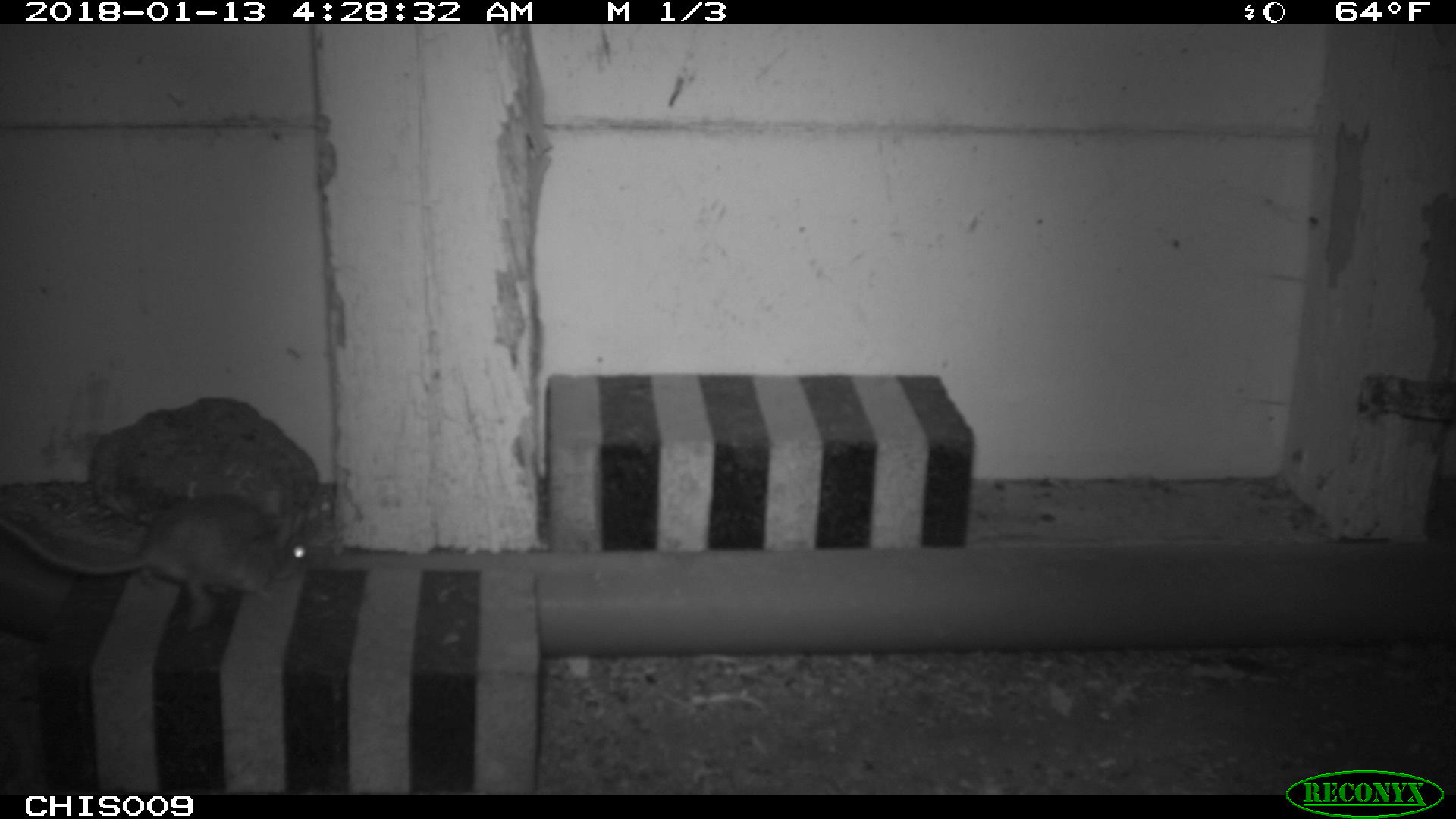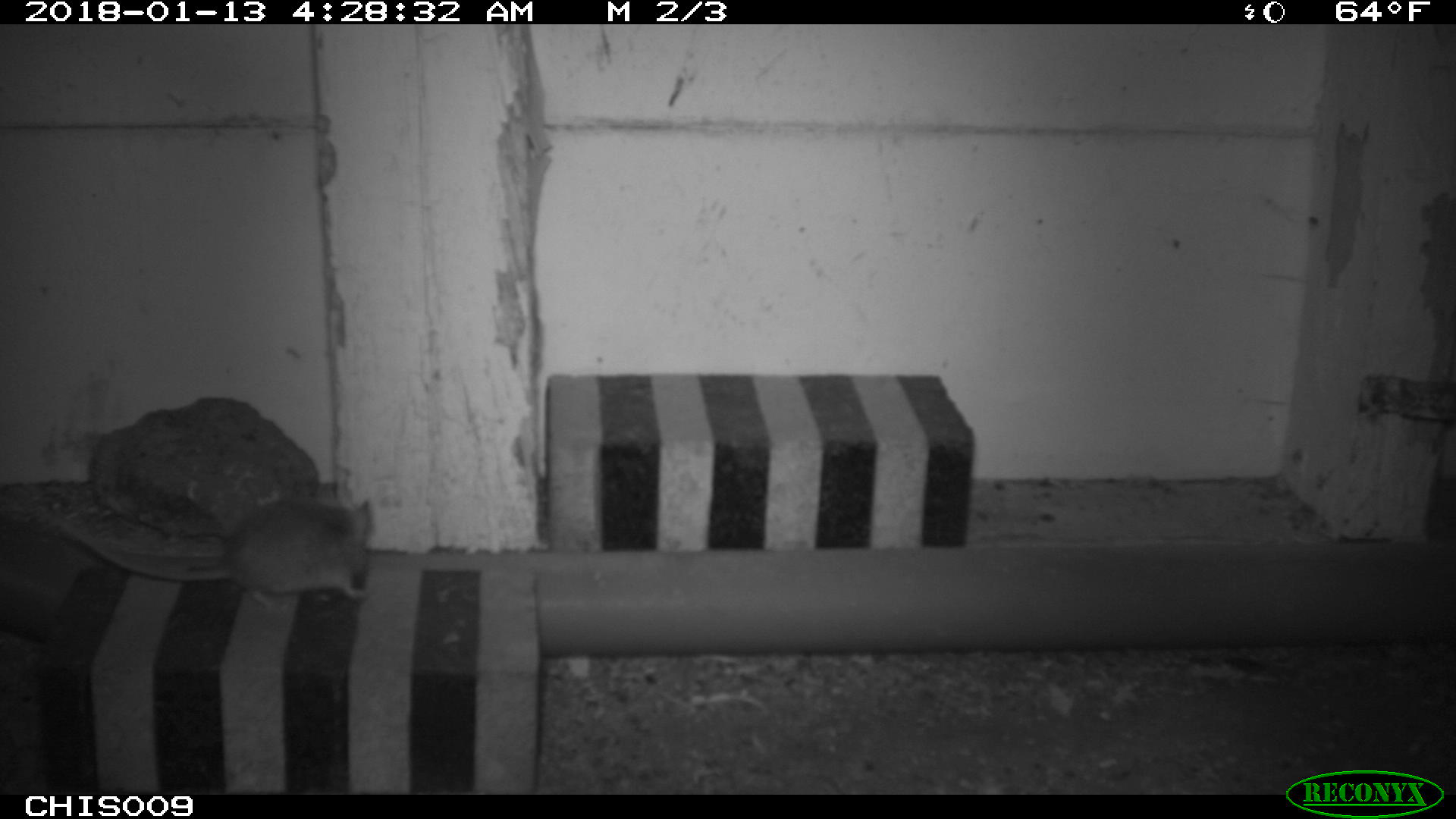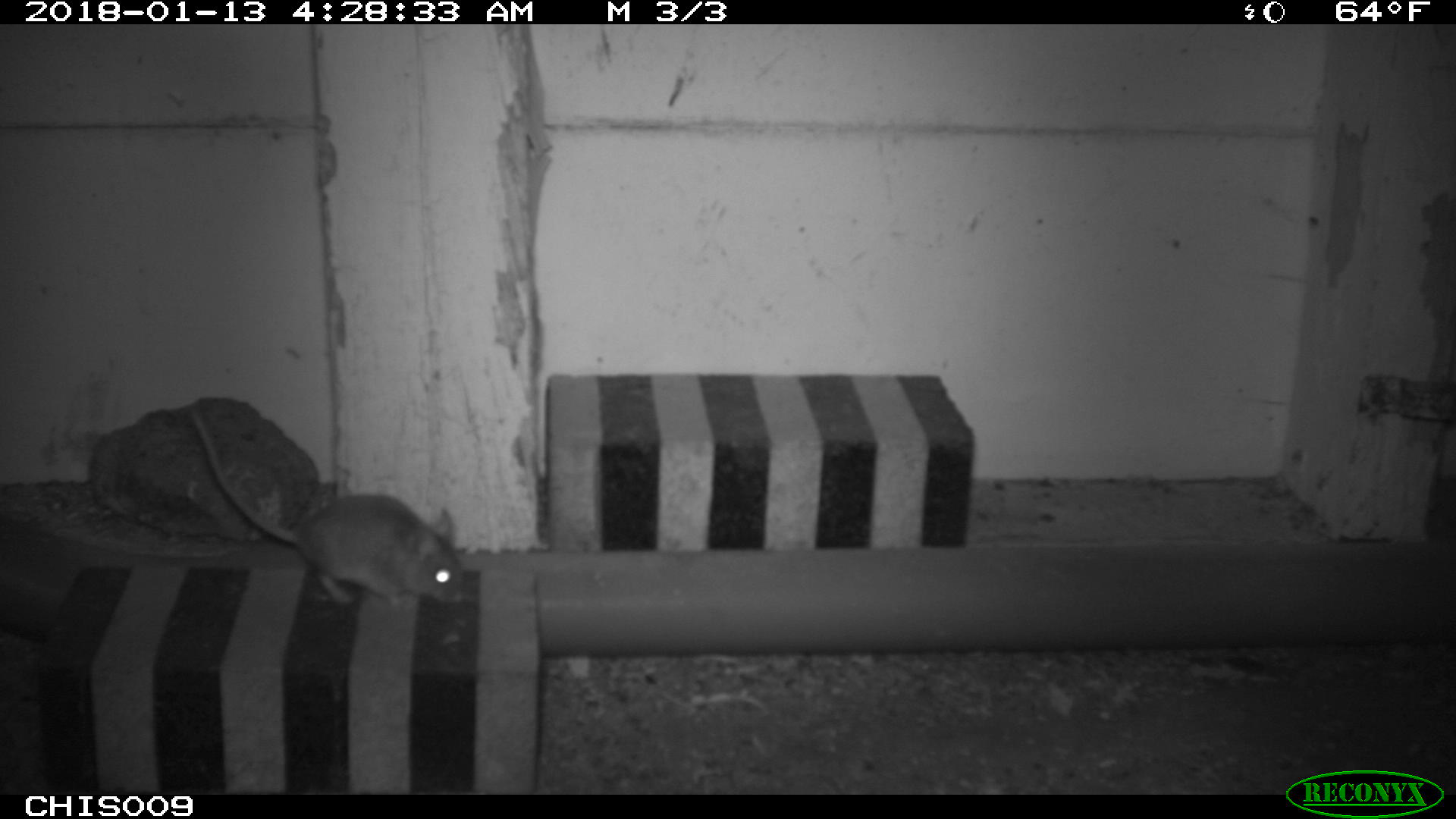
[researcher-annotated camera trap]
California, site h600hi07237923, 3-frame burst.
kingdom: Animalia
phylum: Chordata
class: Mammalia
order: Rodentia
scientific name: Rodentia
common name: rodent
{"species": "rodent (Rodentia)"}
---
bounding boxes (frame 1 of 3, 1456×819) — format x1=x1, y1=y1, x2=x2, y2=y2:
rodent: x1=0, y1=491, x2=320, y2=603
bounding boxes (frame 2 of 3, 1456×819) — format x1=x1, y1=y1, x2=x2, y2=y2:
rodent: x1=56, y1=500, x2=372, y2=609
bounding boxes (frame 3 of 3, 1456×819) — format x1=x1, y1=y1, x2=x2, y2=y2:
rodent: x1=192, y1=412, x2=463, y2=607